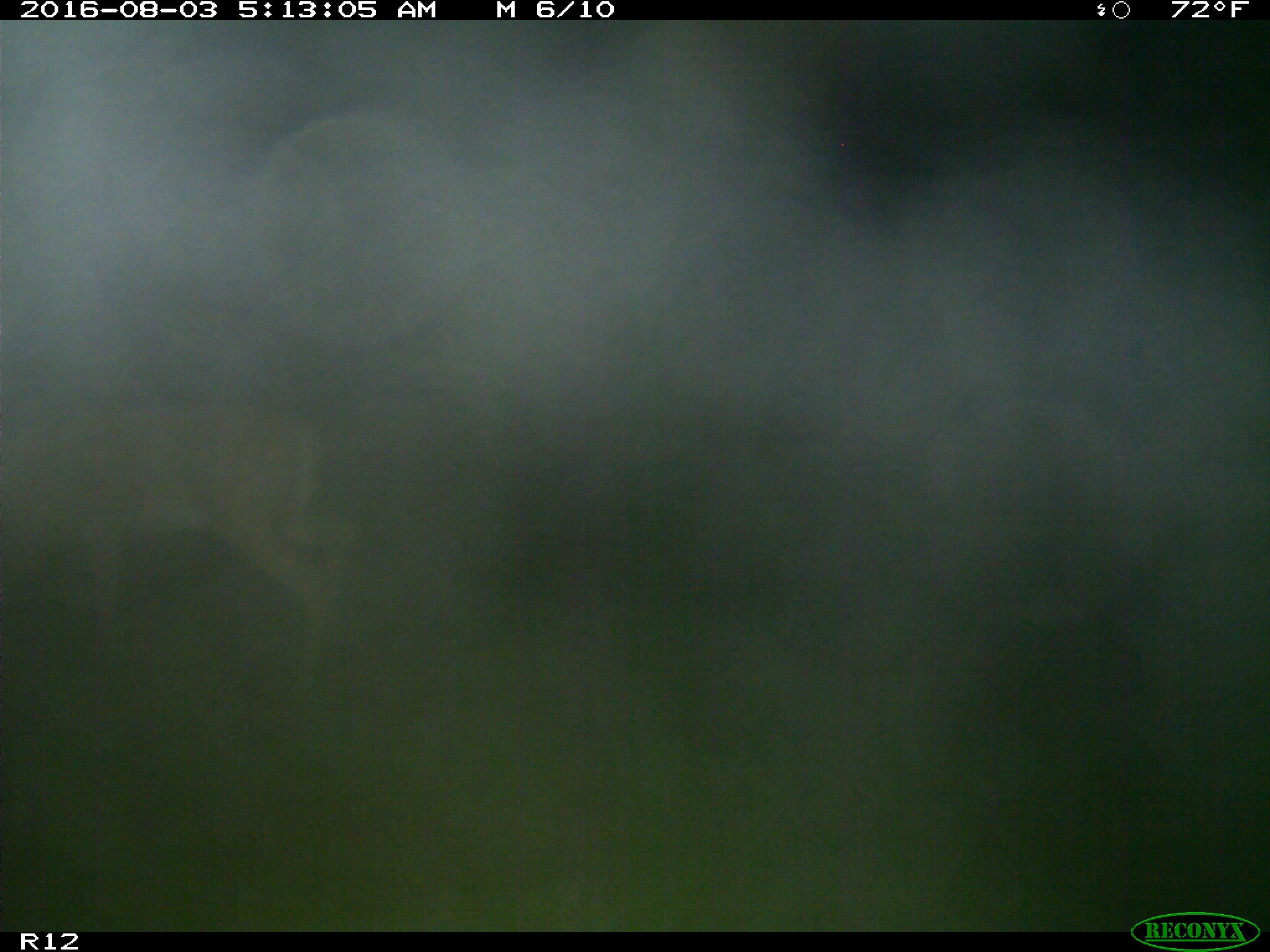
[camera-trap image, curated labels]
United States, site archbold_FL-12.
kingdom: Animalia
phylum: Chordata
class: Mammalia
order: Artiodactyla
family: Cervidae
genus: Odocoileus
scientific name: Odocoileus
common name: deer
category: unidentified deer